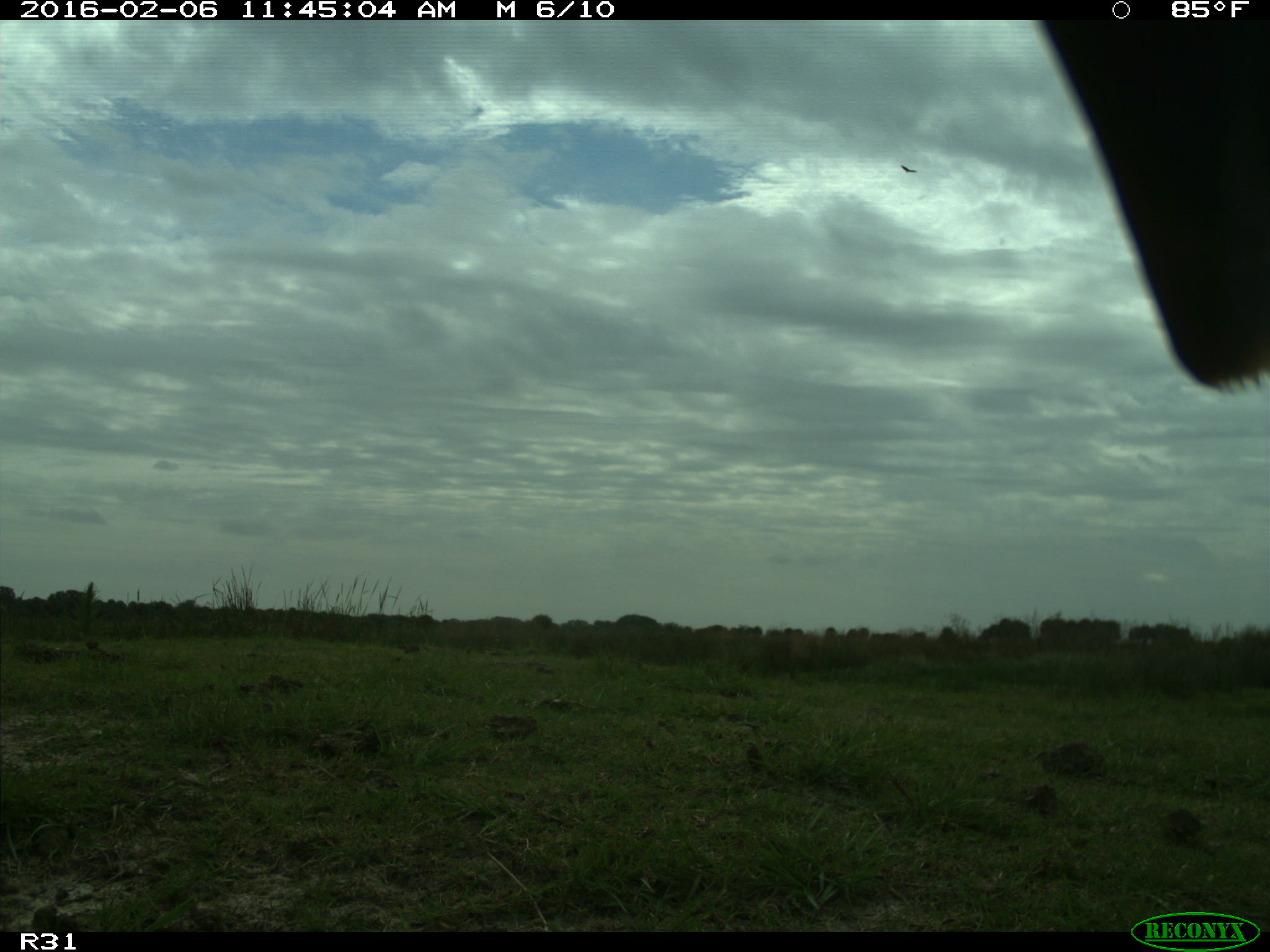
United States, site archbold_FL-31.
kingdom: Animalia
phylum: Chordata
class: Aves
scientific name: Aves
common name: birds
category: unidentified bird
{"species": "unidentified bird (birds) (Aves)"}